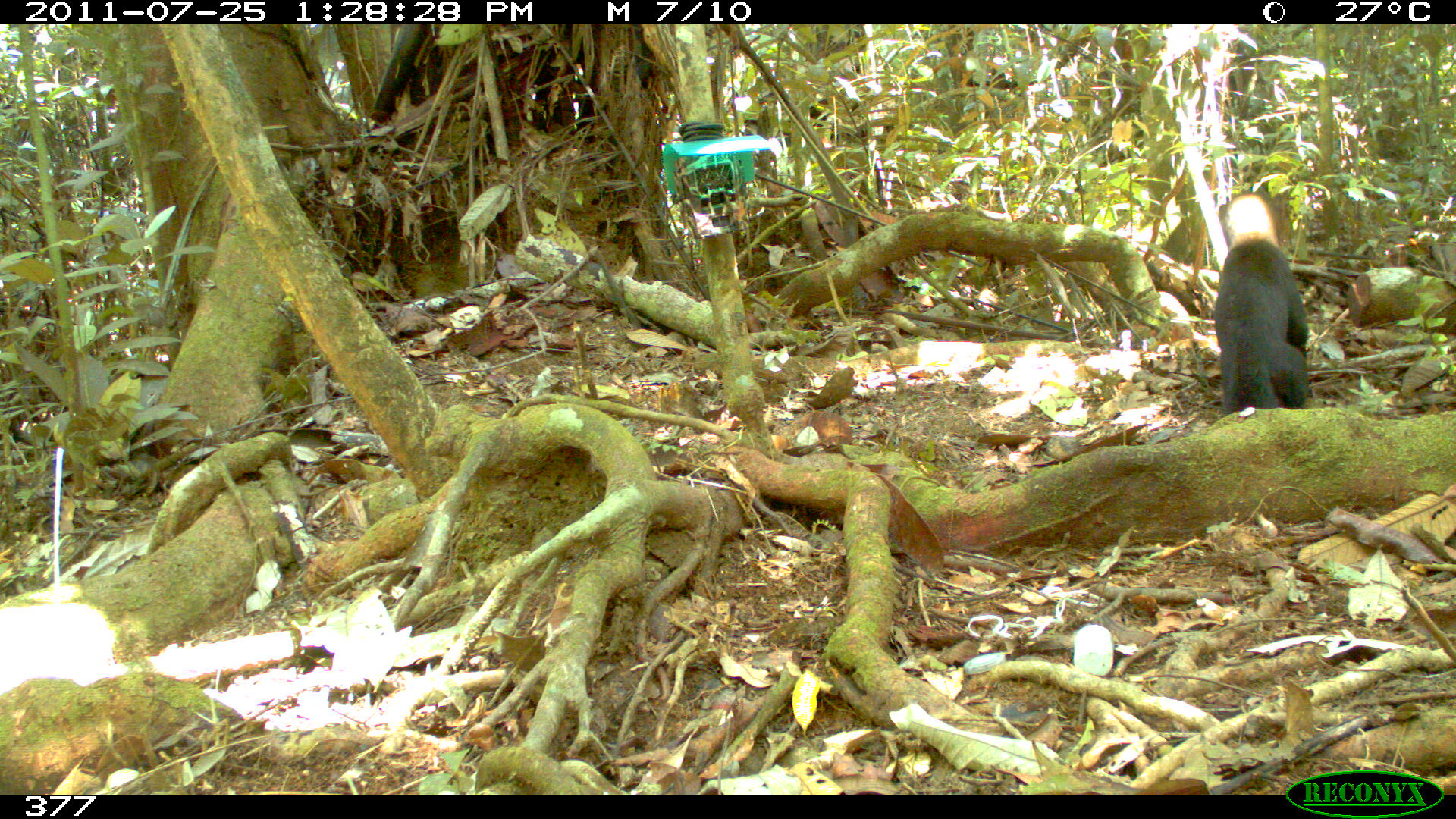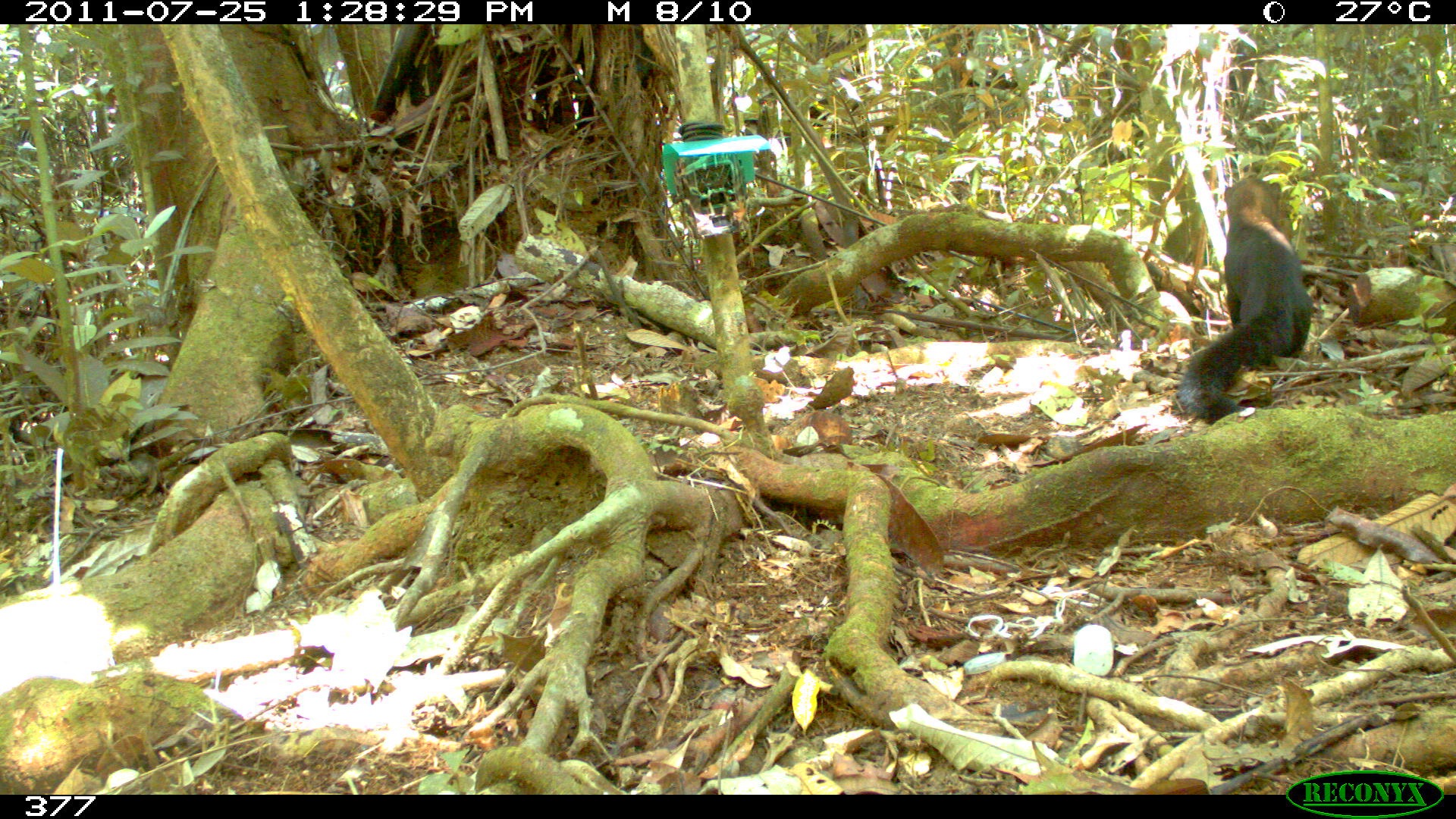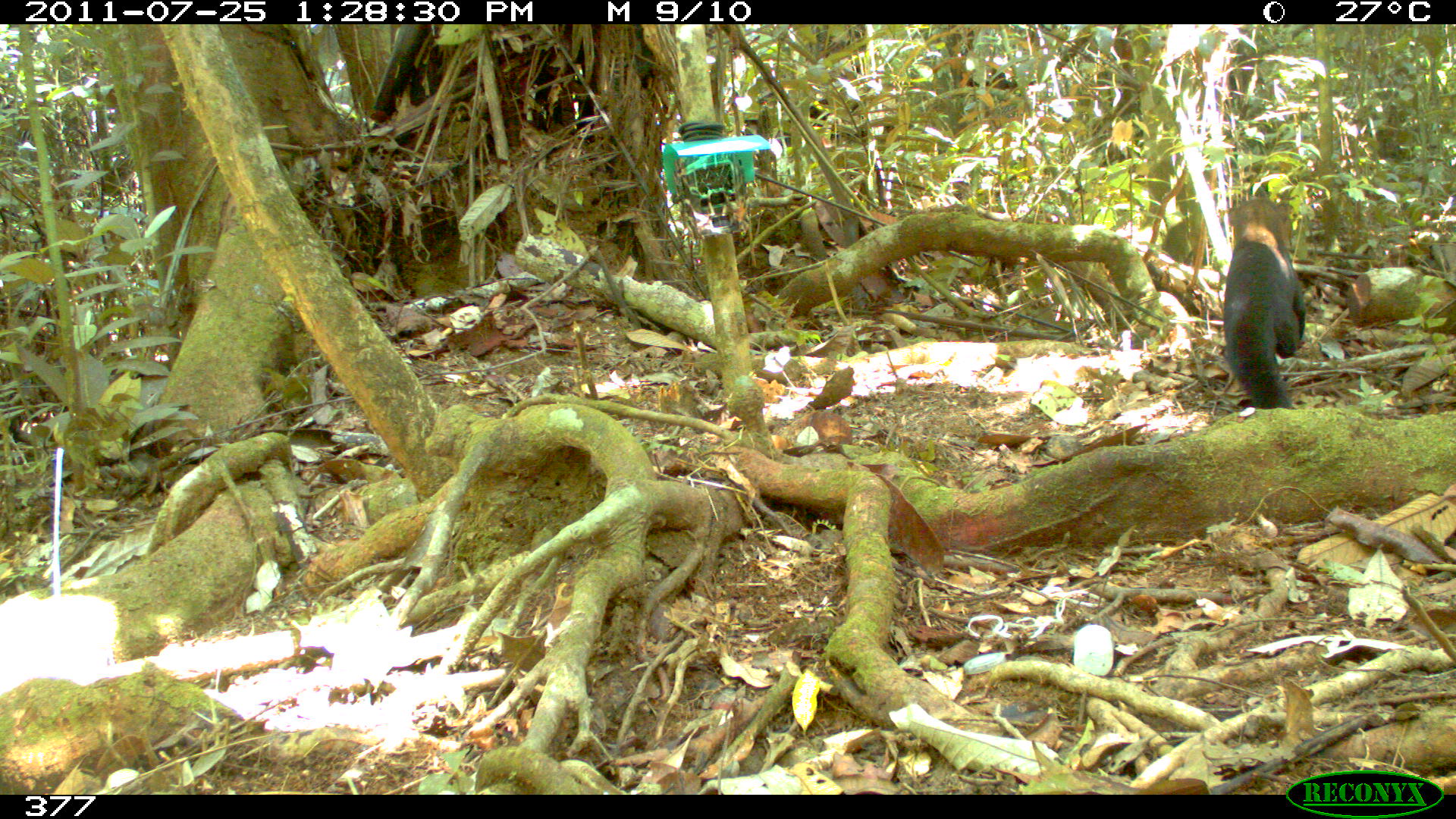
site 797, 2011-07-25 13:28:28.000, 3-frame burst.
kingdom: Animalia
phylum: Chordata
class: Mammalia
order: Carnivora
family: Mustelidae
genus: Eira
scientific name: Eira barbara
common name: tayra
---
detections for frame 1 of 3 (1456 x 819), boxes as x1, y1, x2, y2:
eira barbara: 1212, 194, 1308, 415